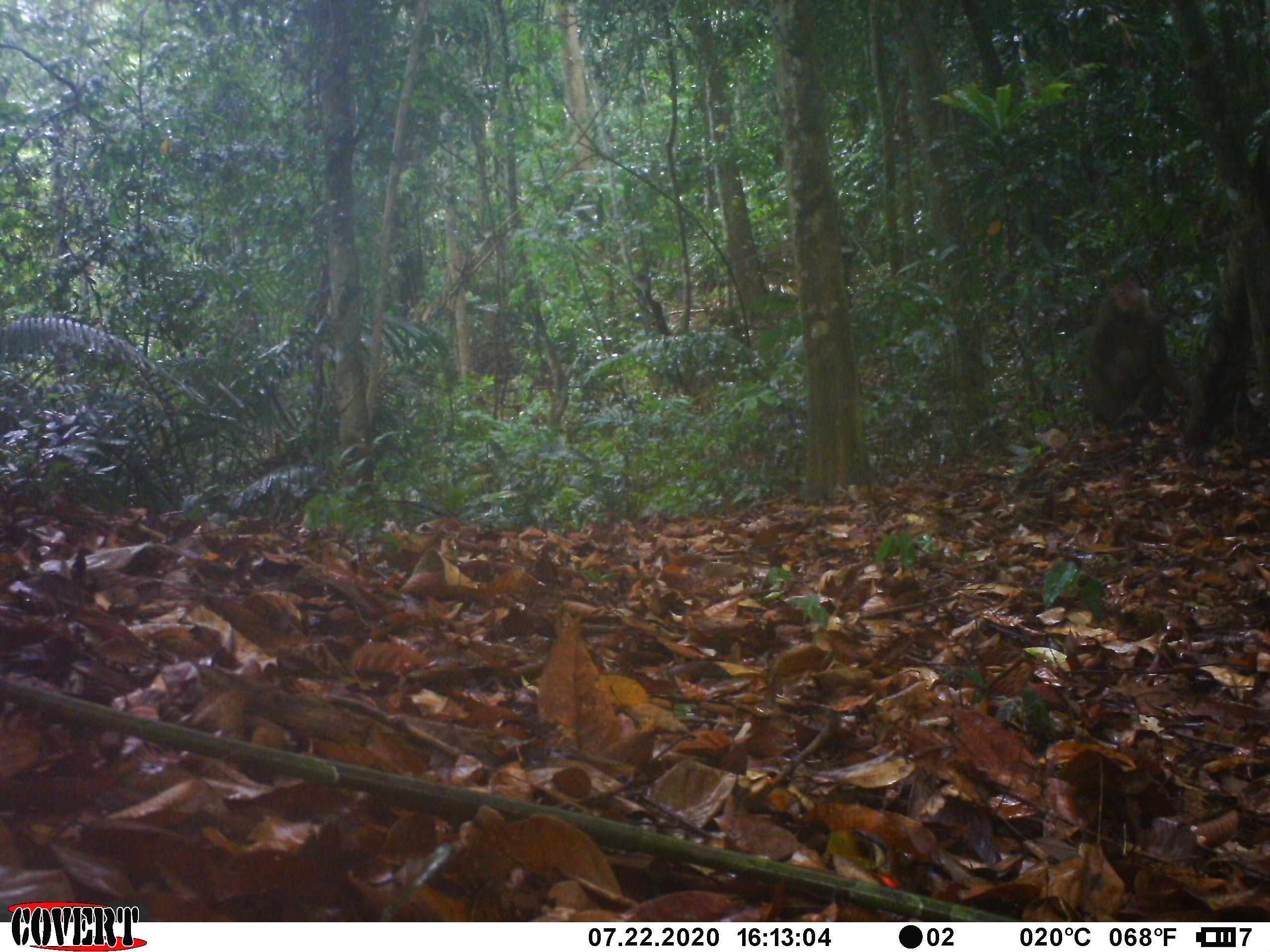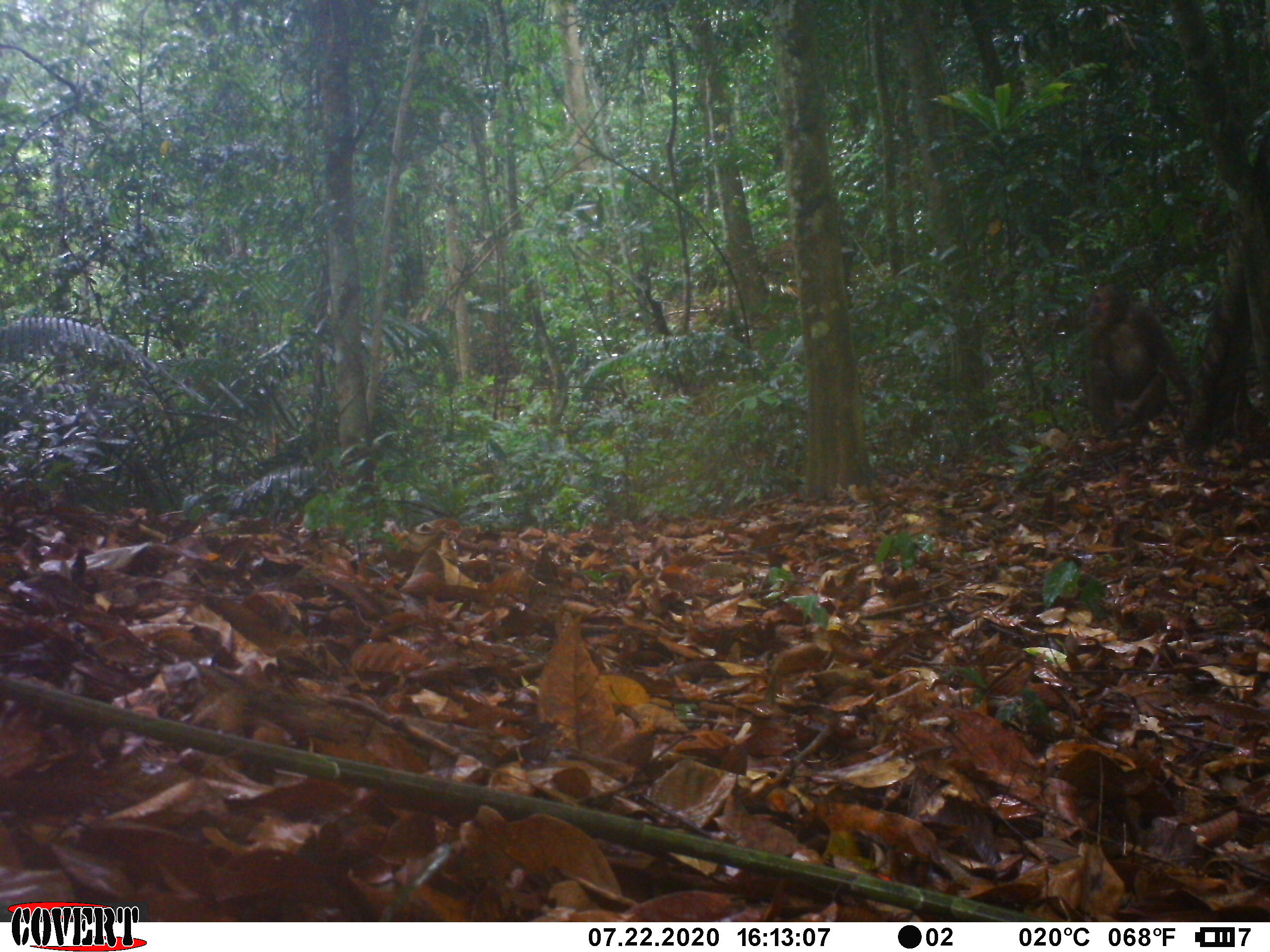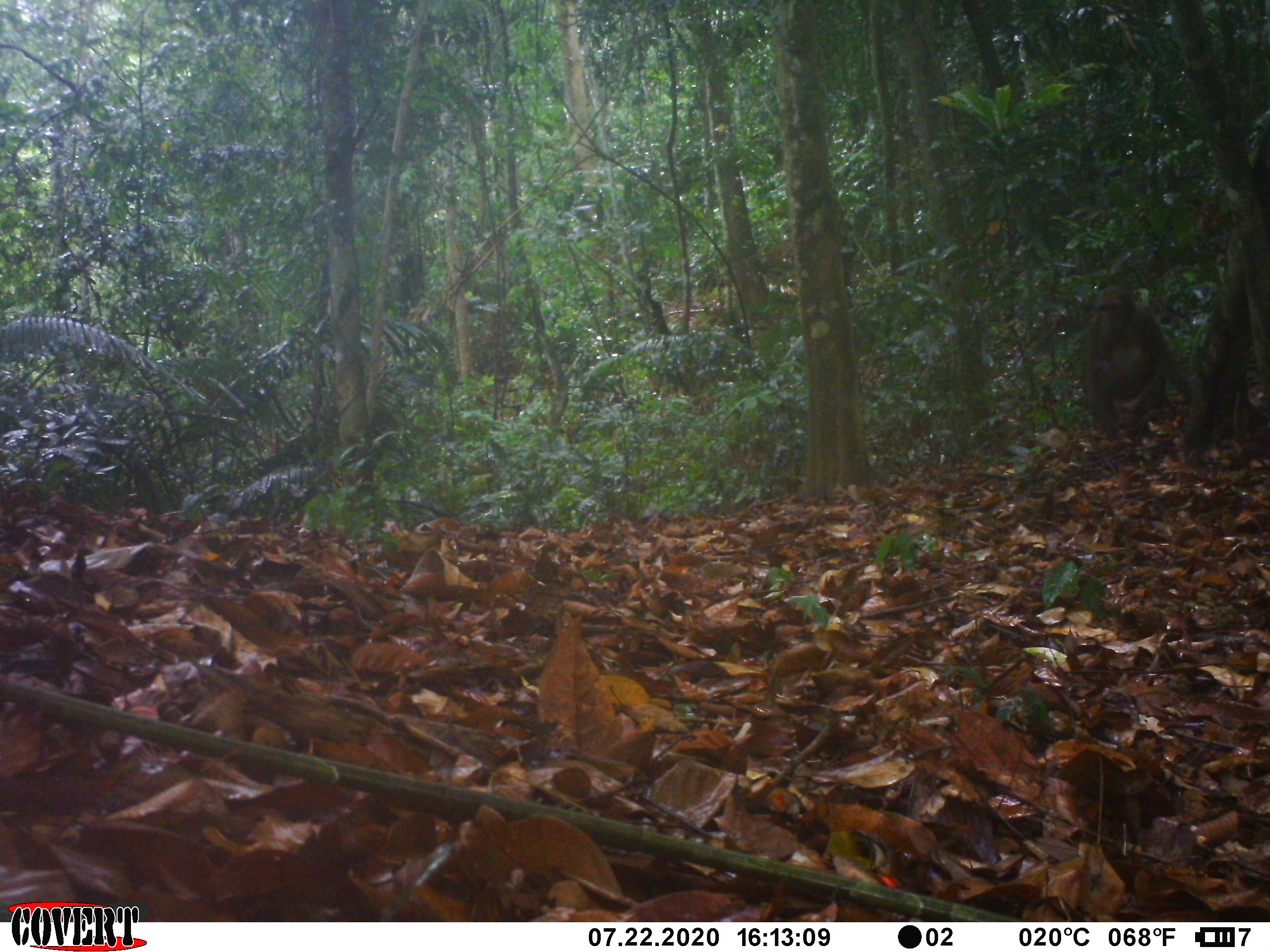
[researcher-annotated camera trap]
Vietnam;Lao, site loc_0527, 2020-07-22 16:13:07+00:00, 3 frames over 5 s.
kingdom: Animalia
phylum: Chordata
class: Mammalia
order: Primates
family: Cercopithecidae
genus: Macaca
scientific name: Macaca arctoides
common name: stump-tailed macaque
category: stump tailed macaque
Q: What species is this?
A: Stump tailed macaque (stump-tailed macaque) (Macaca arctoides).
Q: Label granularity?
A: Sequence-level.